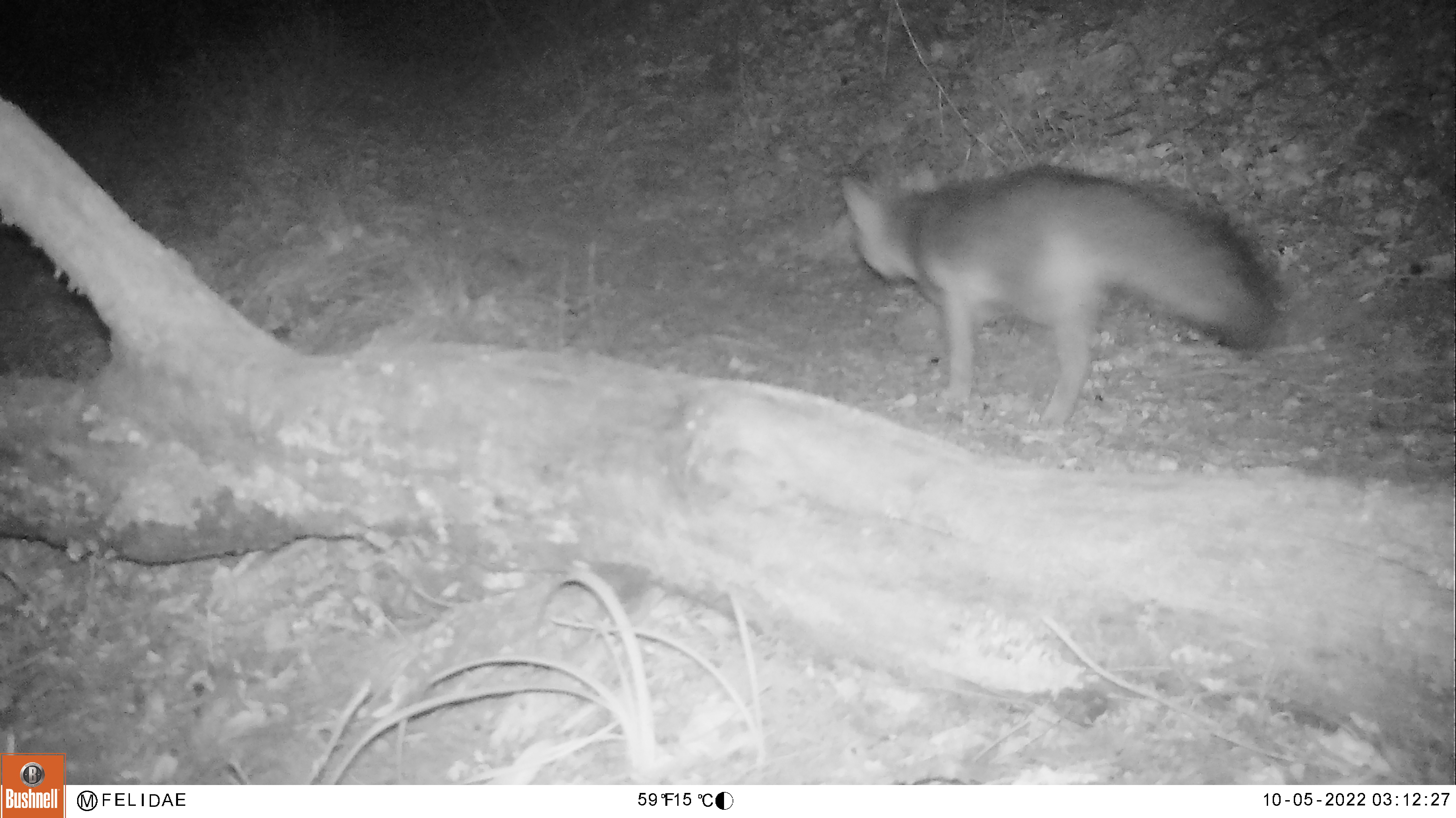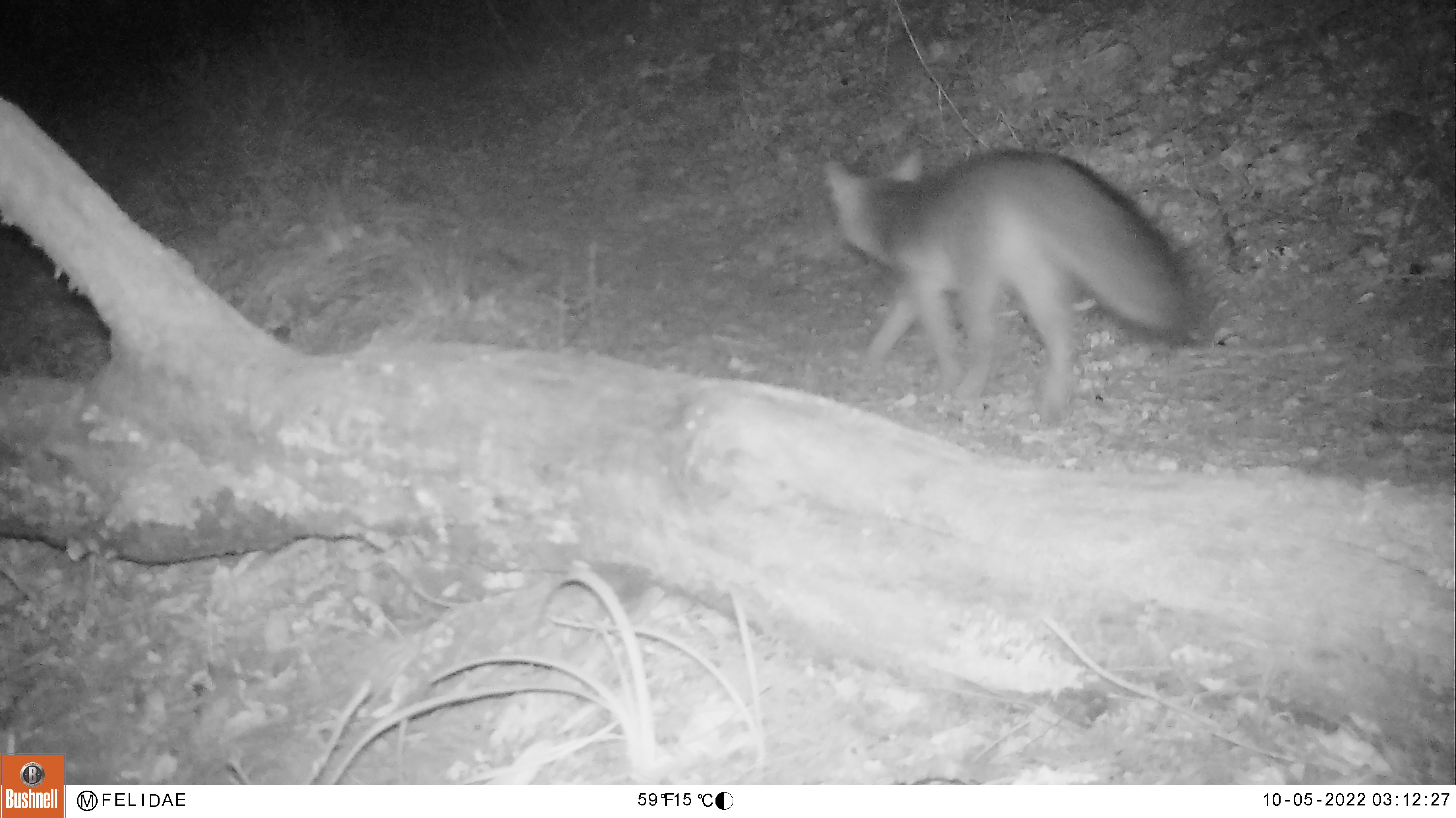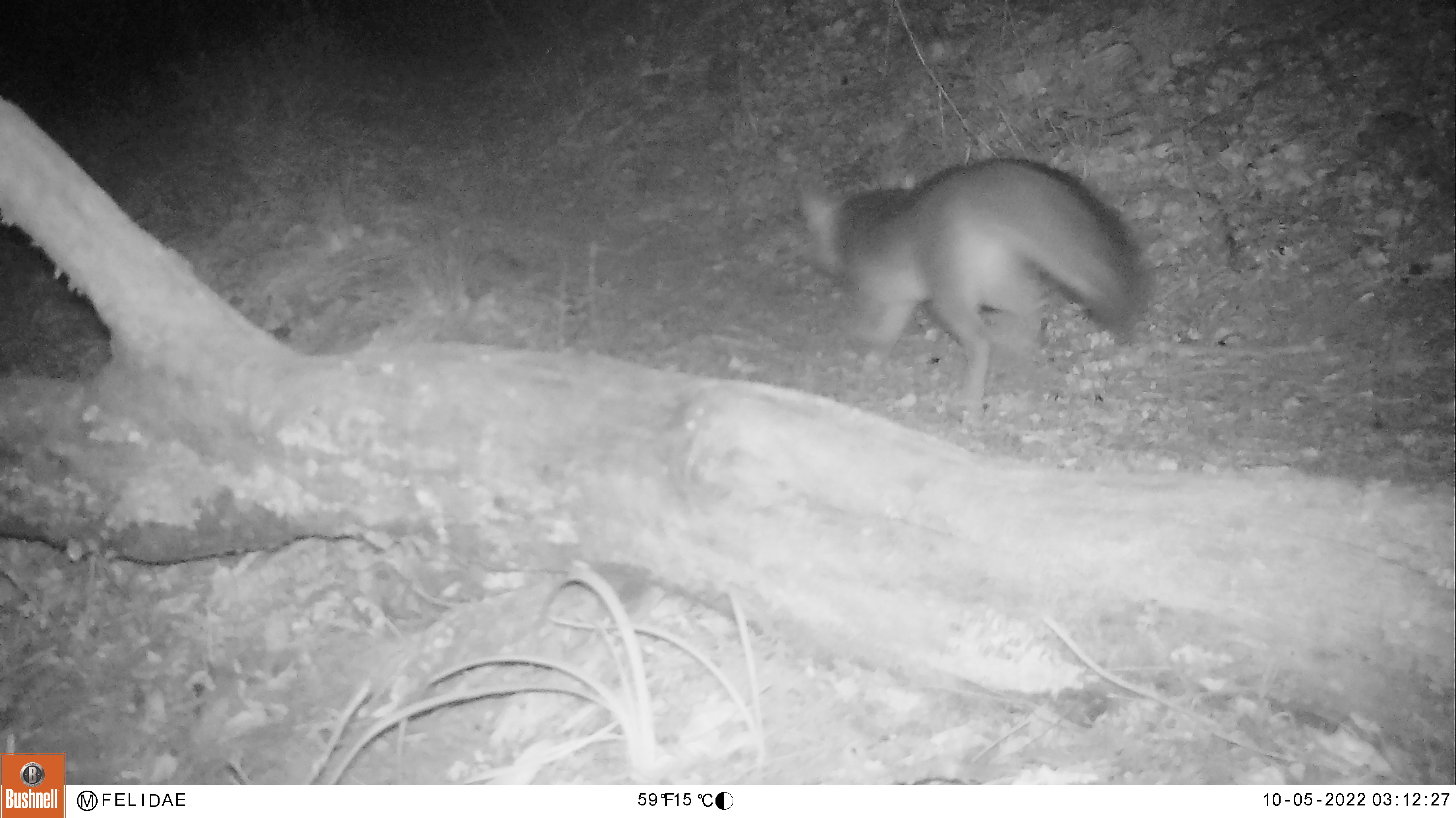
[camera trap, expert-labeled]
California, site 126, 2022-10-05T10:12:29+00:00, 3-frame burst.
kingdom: Animalia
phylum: Chordata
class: Mammalia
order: Carnivora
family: Canidae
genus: Urocyon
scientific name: Urocyon cinereoargenteus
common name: gray fox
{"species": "gray fox (Urocyon cinereoargenteus)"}